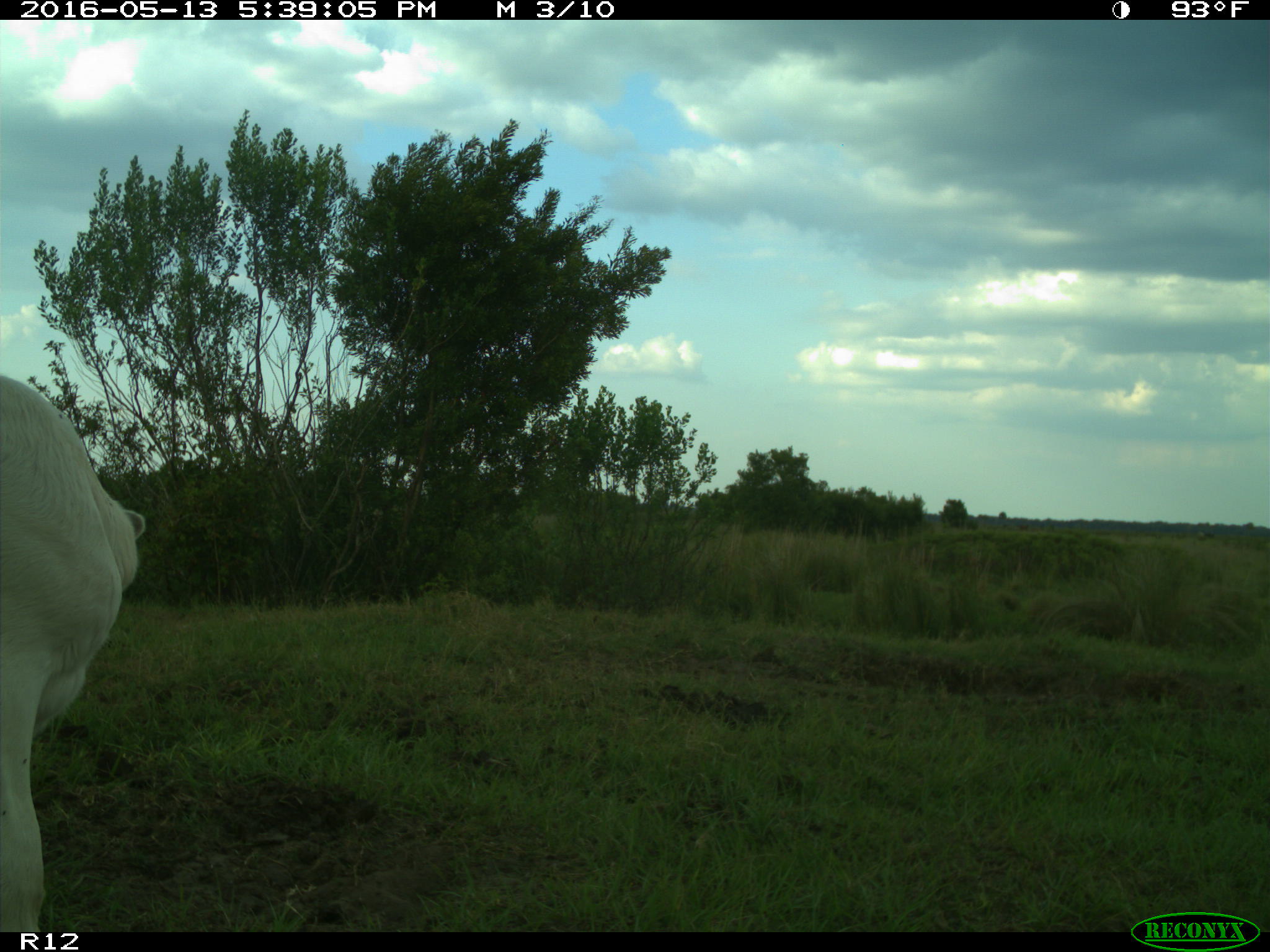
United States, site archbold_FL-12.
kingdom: Animalia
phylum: Chordata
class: Mammalia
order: Artiodactyla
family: Bovidae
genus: Bos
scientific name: Bos taurus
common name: domestic cow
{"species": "Bos taurus (domestic cow)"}